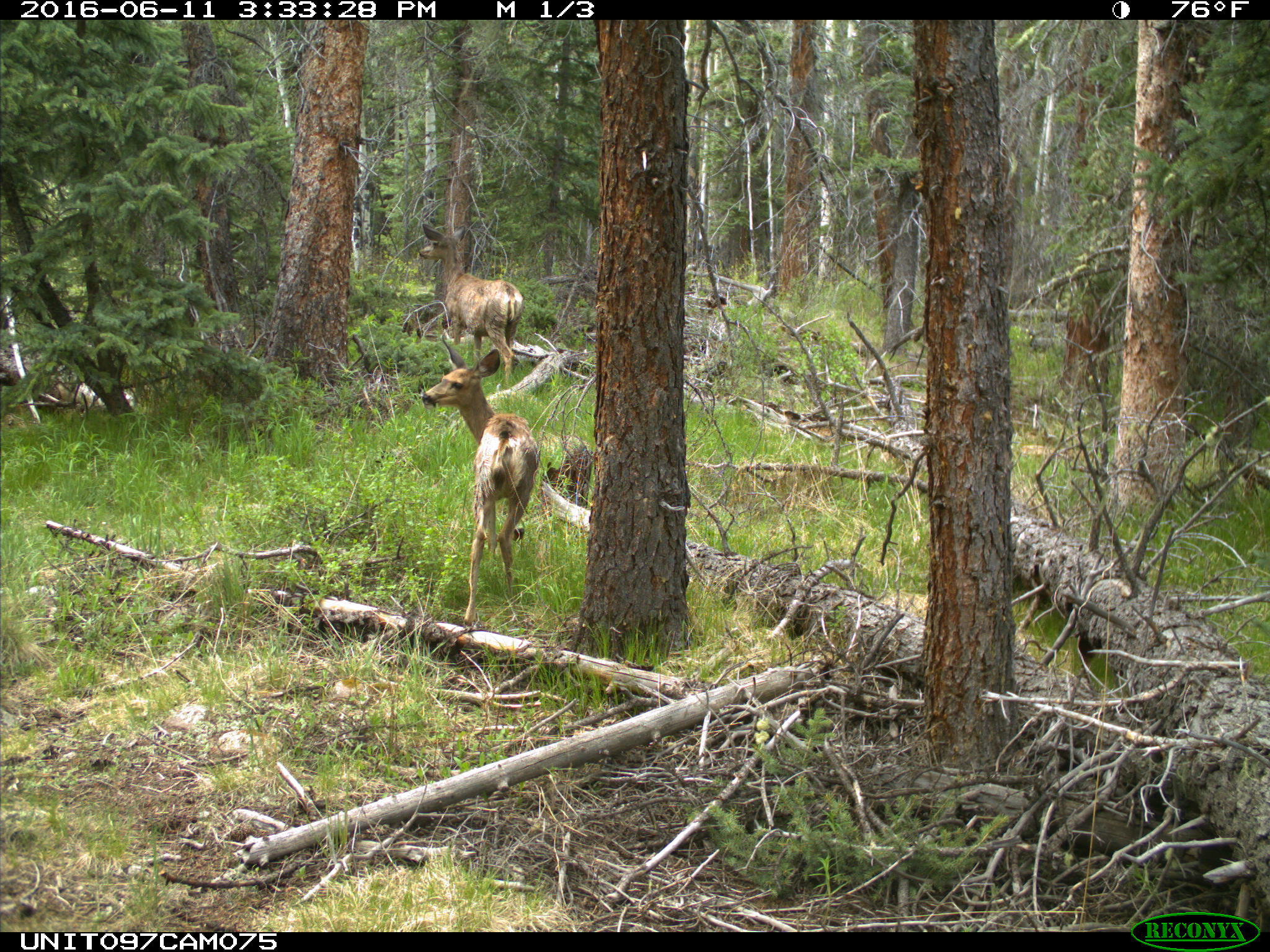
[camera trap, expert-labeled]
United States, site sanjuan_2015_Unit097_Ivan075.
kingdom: Animalia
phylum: Chordata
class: Mammalia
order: Artiodactyla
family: Cervidae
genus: Odocoileus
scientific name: Odocoileus hemionus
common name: mule deer